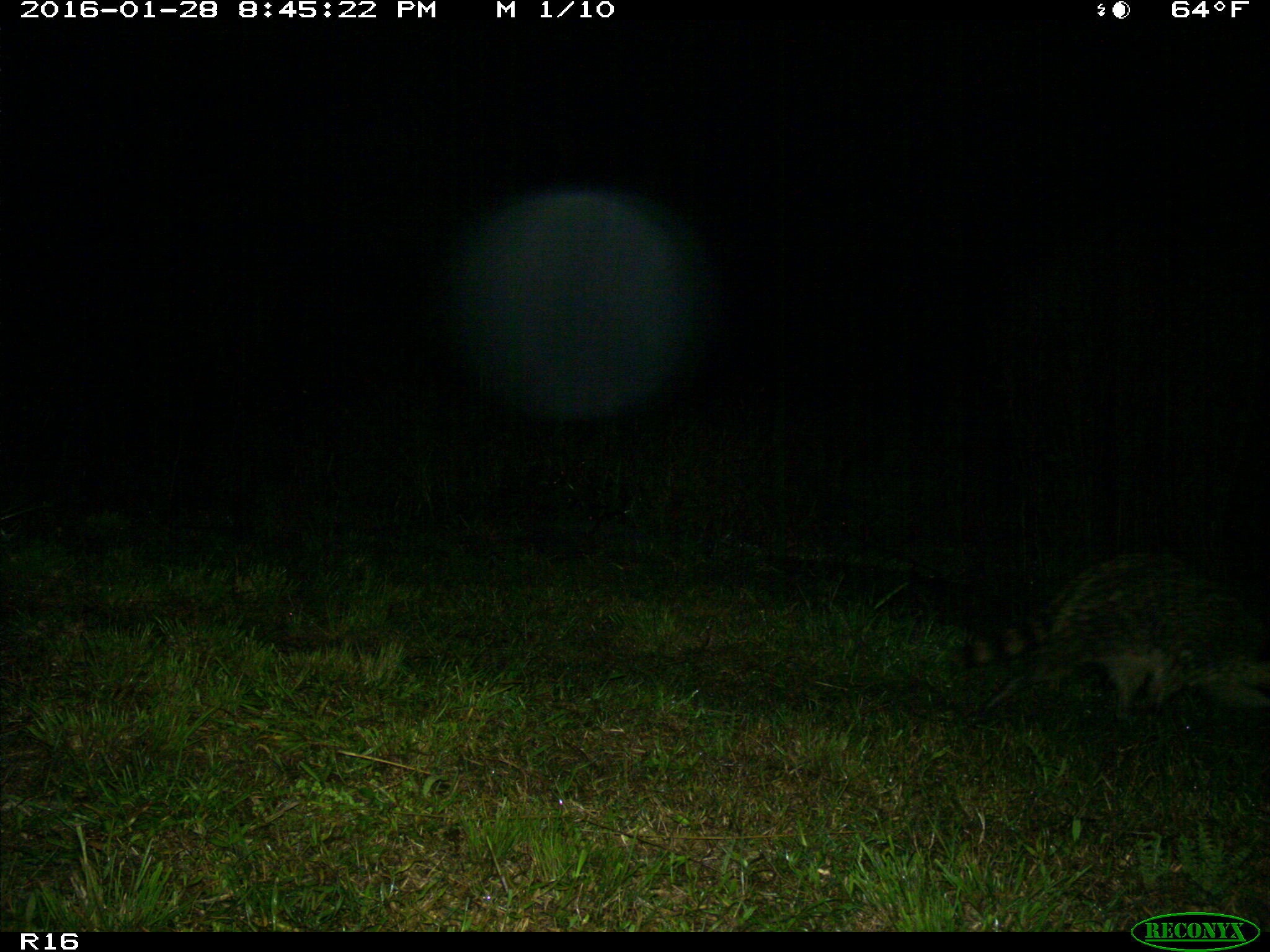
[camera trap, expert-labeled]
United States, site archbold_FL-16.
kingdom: Animalia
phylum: Chordata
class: Mammalia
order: Carnivora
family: Procyonidae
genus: Procyon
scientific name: Procyon lotor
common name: common raccoon